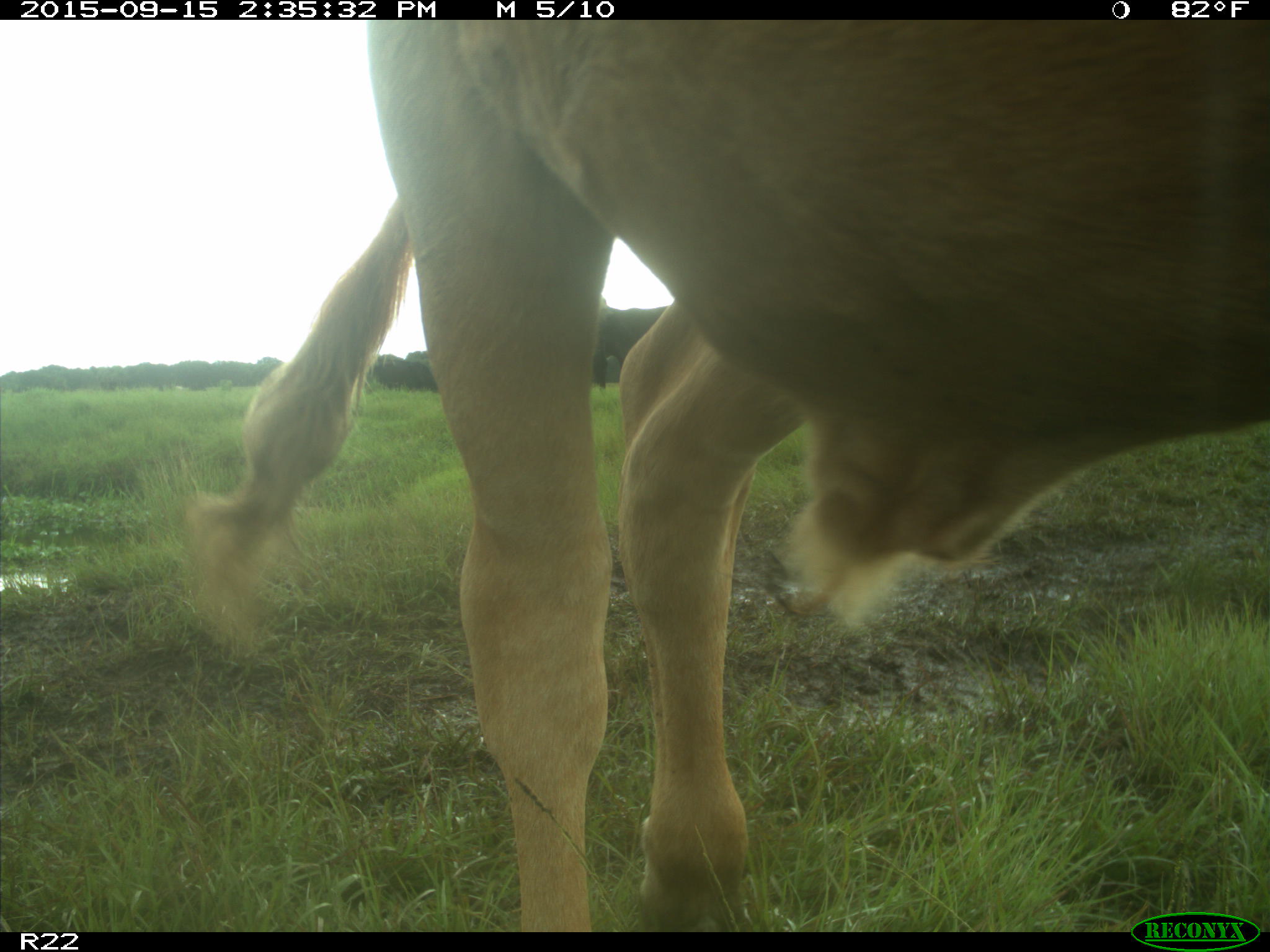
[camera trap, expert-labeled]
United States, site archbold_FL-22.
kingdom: Animalia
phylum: Chordata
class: Mammalia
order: Artiodactyla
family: Bovidae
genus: Bos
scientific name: Bos taurus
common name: domestic cow